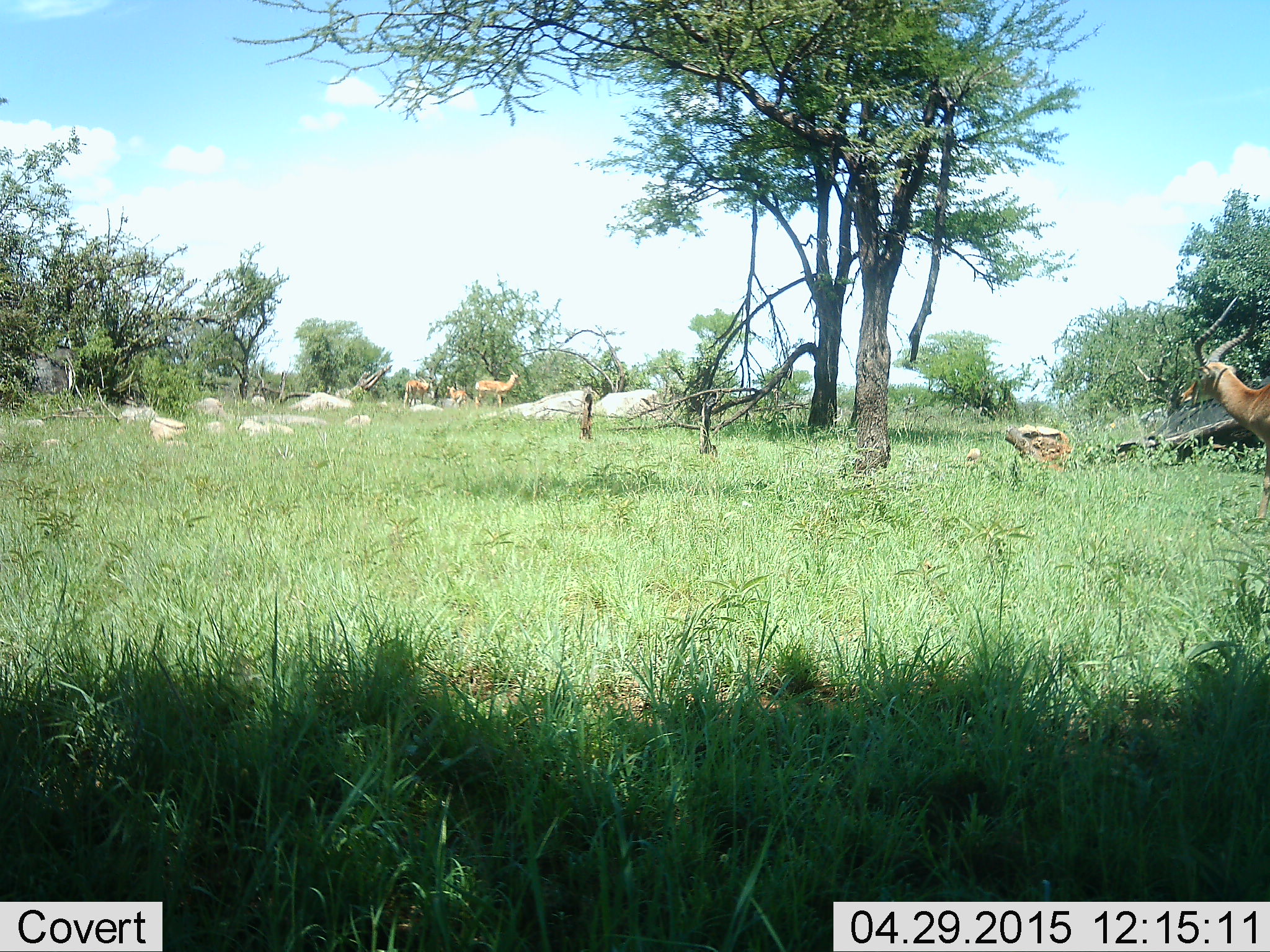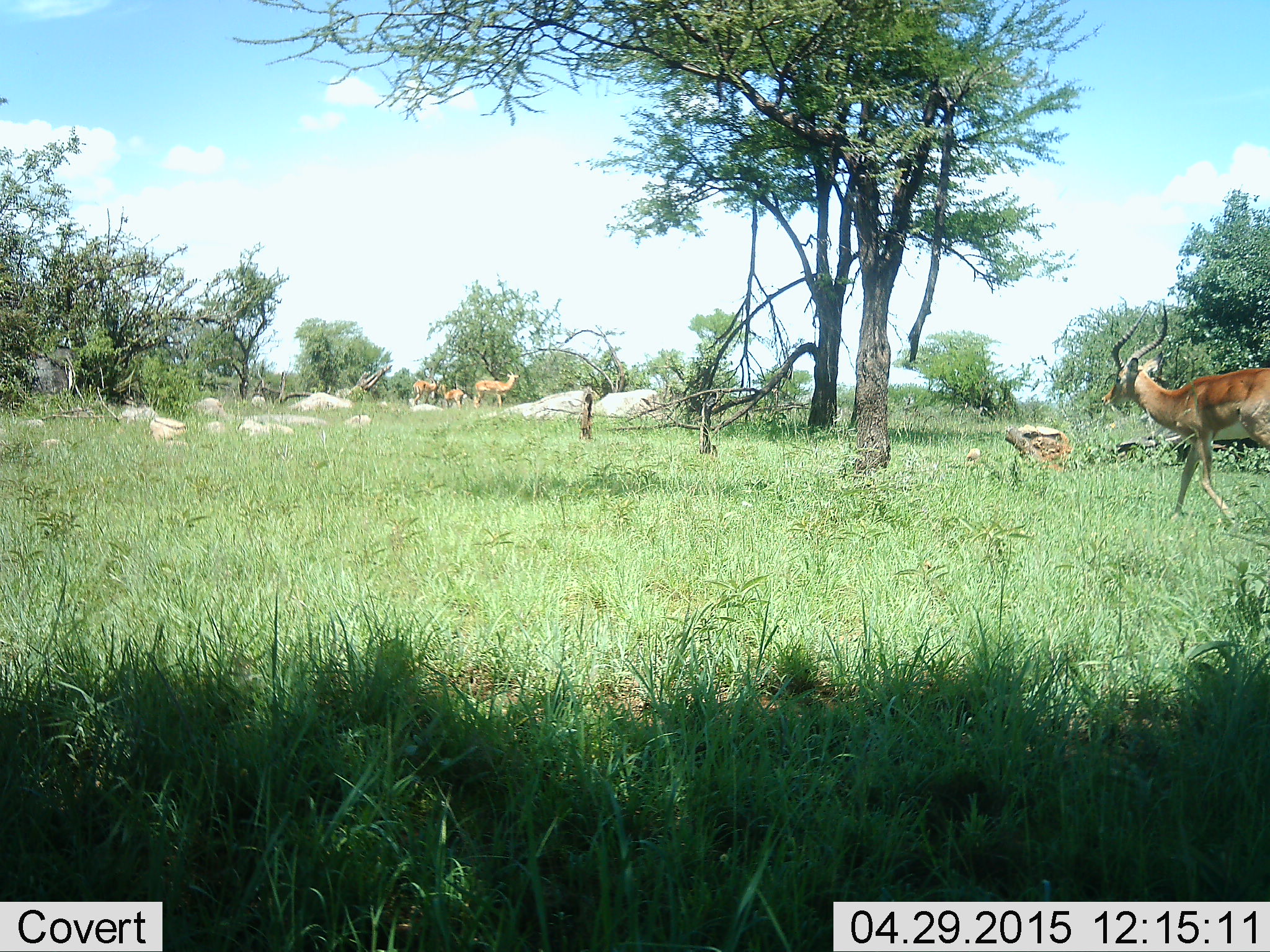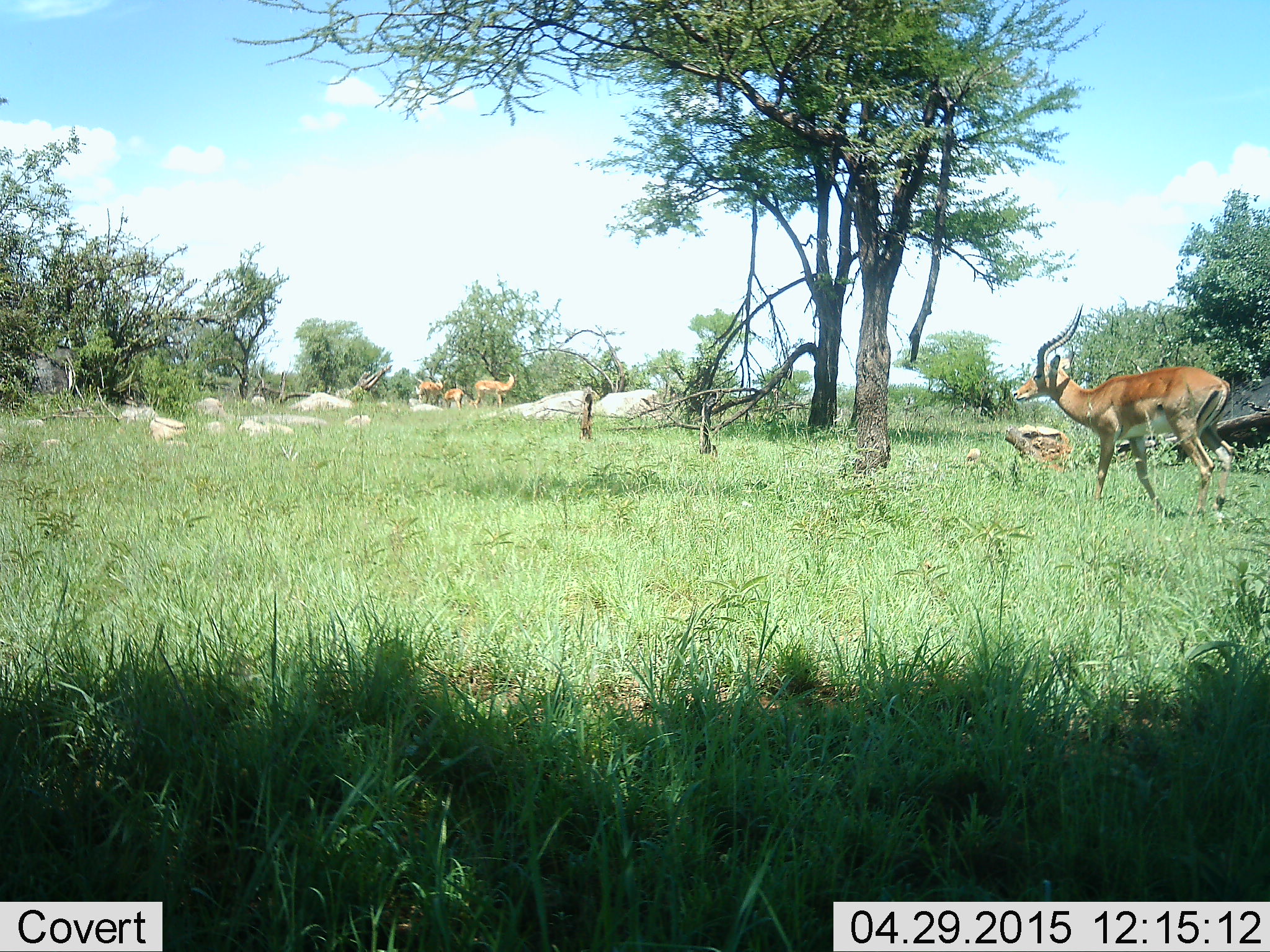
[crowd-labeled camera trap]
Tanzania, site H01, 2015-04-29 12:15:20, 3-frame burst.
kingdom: Animalia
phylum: Chordata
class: Mammalia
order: Artiodactyla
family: Bovidae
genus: Aepyceros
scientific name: Aepyceros melampus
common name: impala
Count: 4.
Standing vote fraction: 70%.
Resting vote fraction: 0%.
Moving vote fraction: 100%.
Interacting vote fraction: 0%.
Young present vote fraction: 0%.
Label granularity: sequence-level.